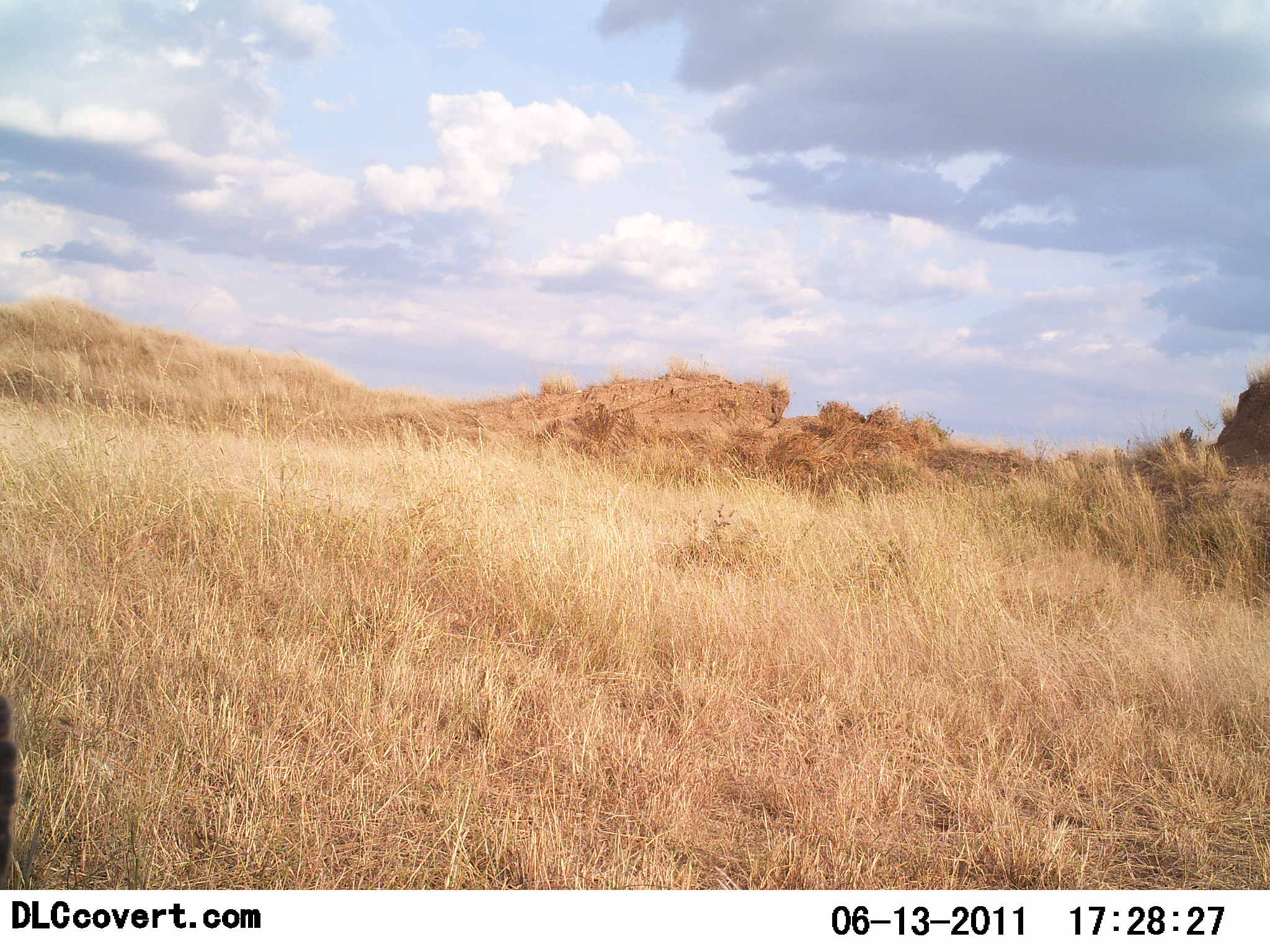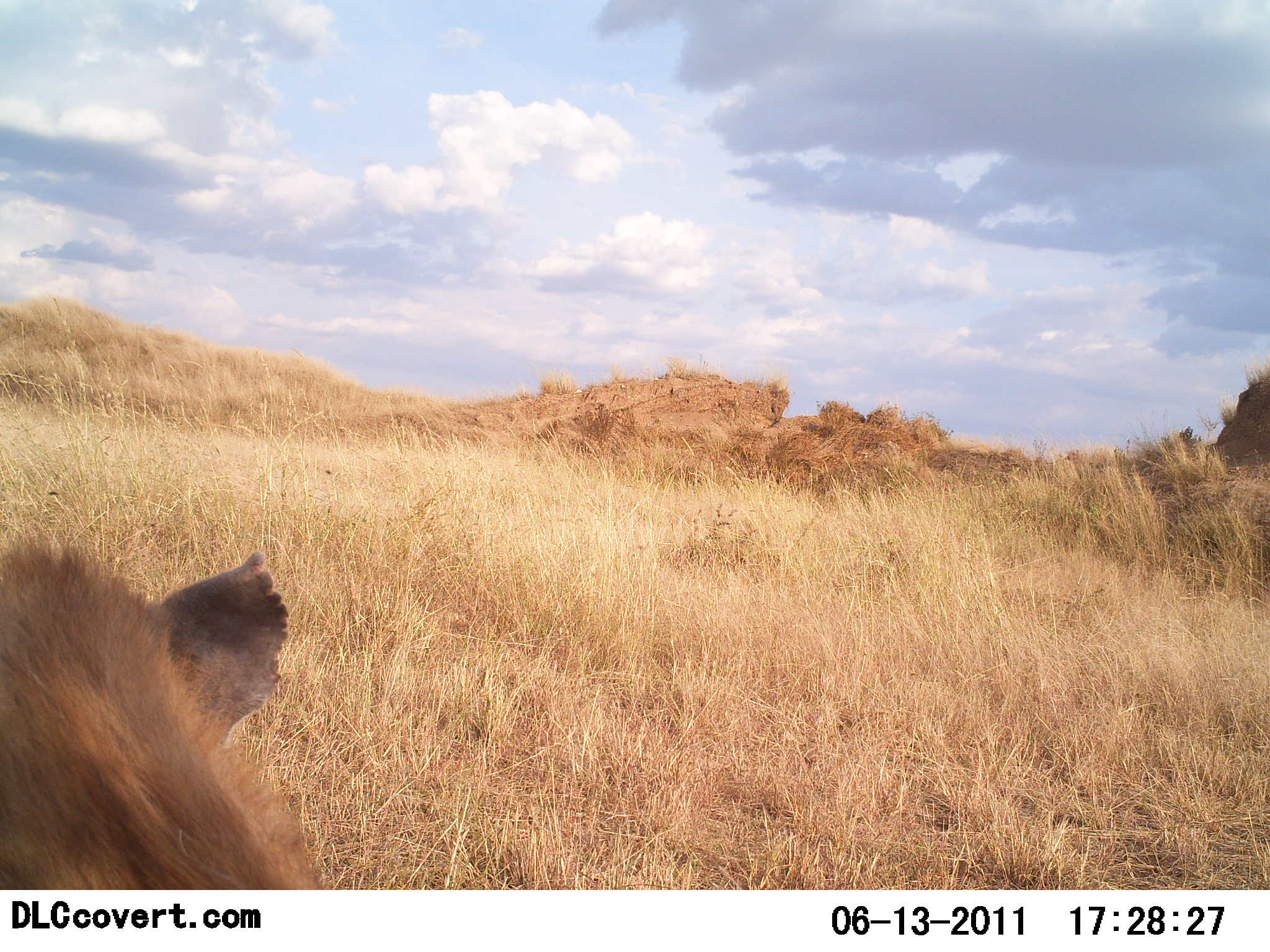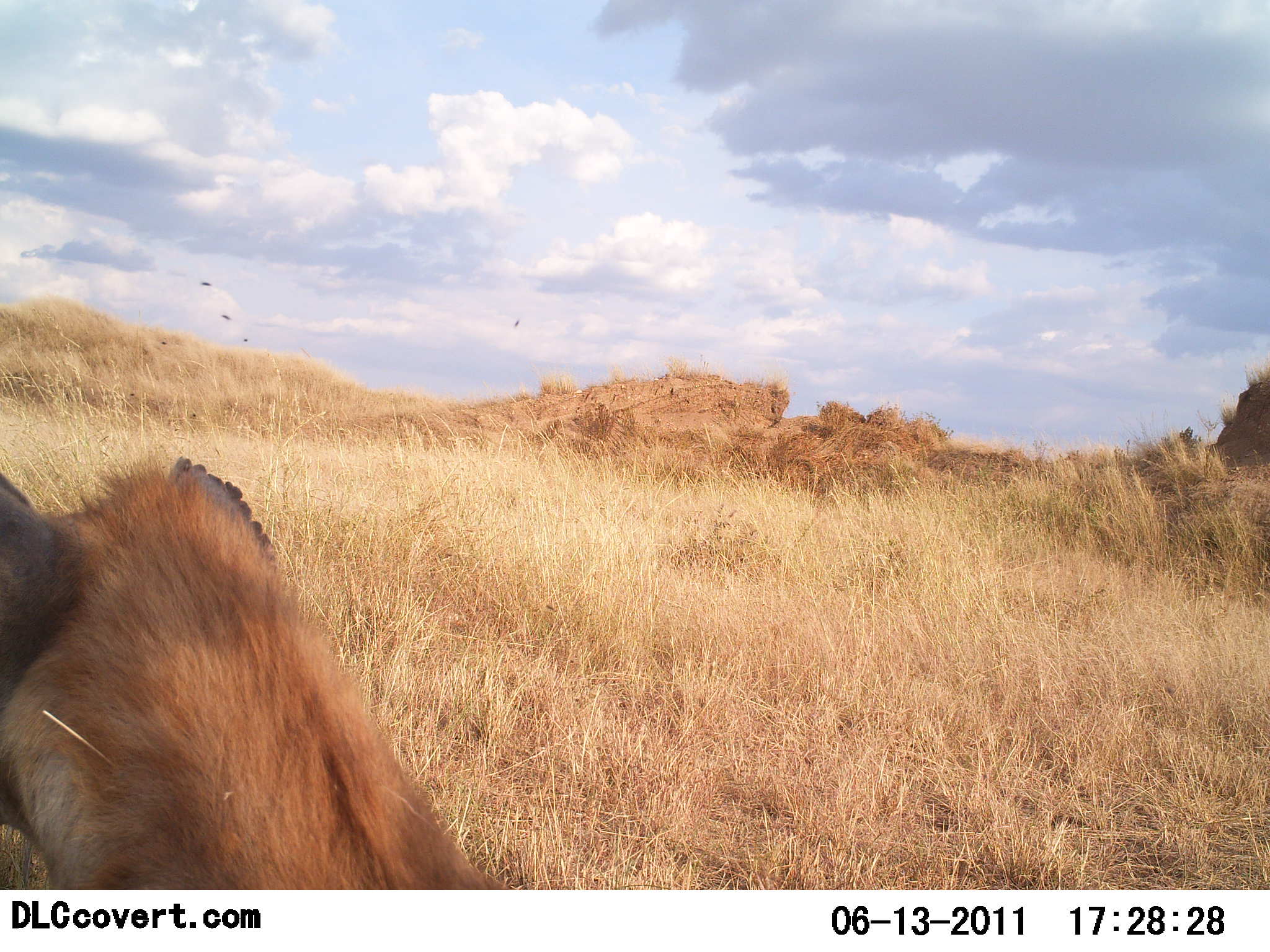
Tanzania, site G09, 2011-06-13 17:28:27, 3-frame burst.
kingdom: Animalia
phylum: Chordata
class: Mammalia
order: Carnivora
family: Hyaenidae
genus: Crocuta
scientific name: Crocuta crocuta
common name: spotted hyena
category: hyenaspotted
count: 1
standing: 30%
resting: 20%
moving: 50%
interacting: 0%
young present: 0%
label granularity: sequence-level